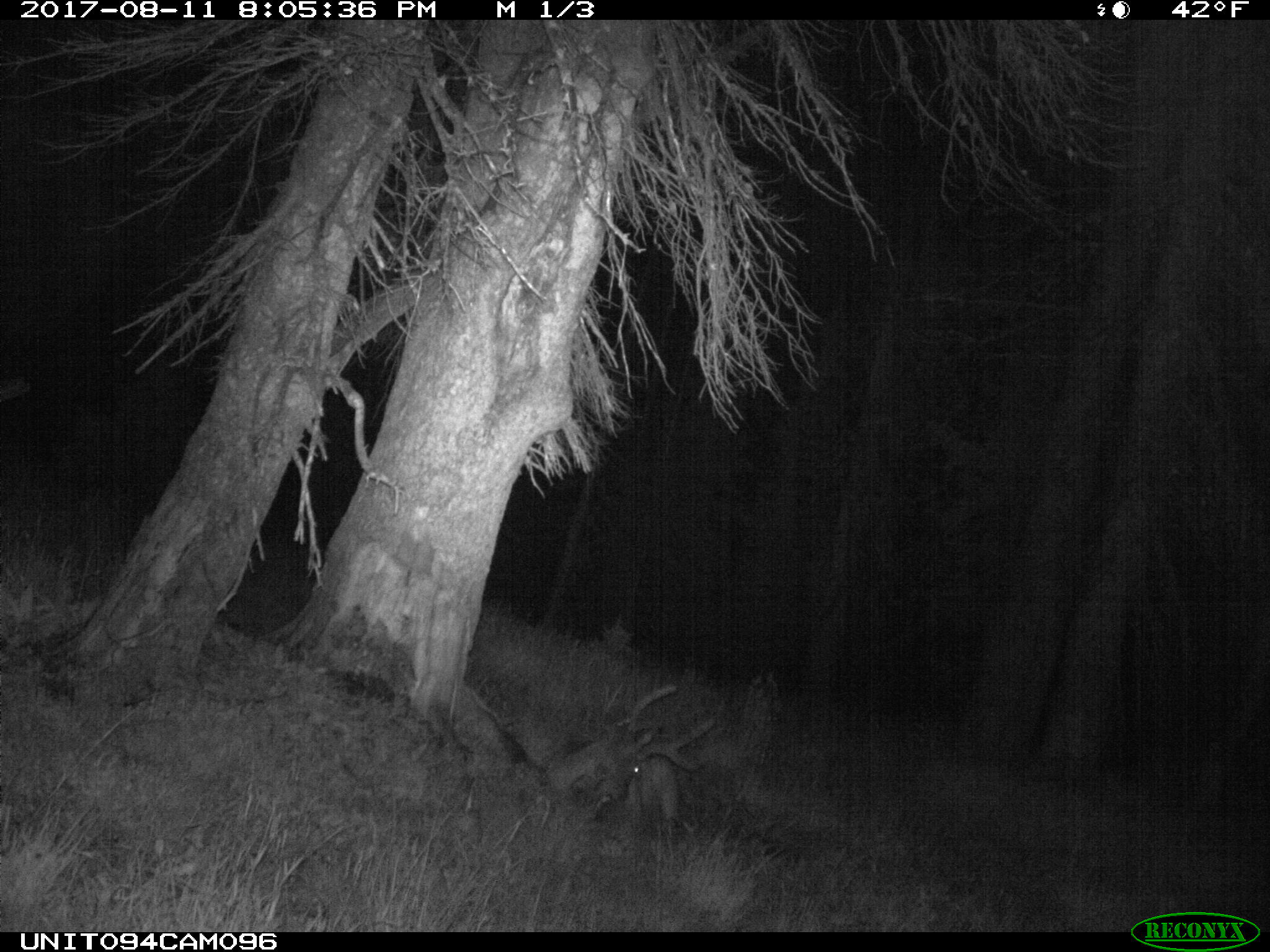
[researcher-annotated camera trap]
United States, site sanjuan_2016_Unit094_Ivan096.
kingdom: Animalia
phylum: Chordata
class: Mammalia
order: Artiodactyla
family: Cervidae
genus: Odocoileus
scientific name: Odocoileus hemionus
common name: mule deer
Odocoileus hemionus (mule deer).